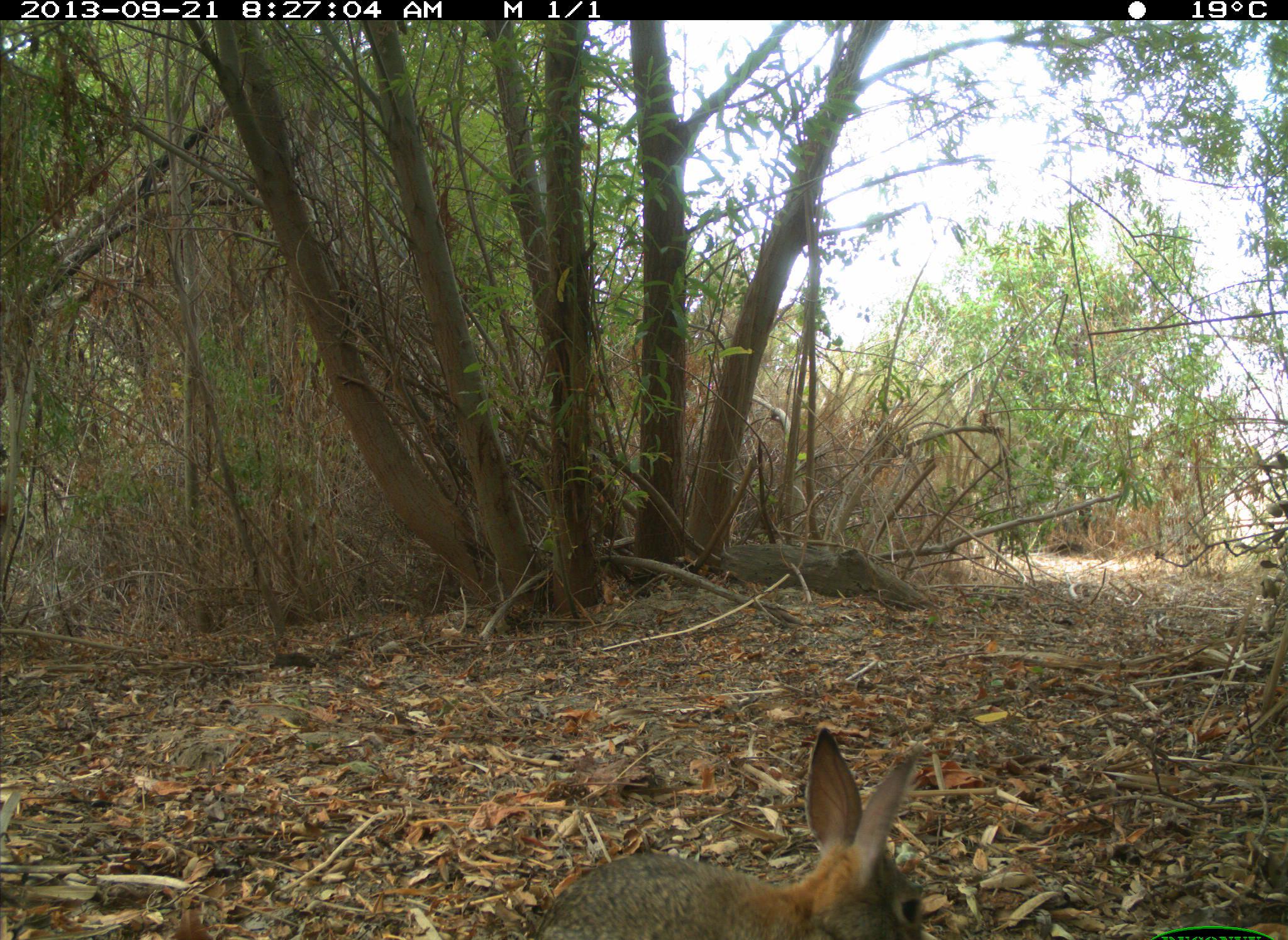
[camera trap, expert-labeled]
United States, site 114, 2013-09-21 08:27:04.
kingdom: Animalia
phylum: Chordata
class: Mammalia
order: Lagomorpha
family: Leporidae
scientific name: Leporidae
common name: rabbits and hares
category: rabbit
Rabbit (rabbits and hares) (Leporidae).